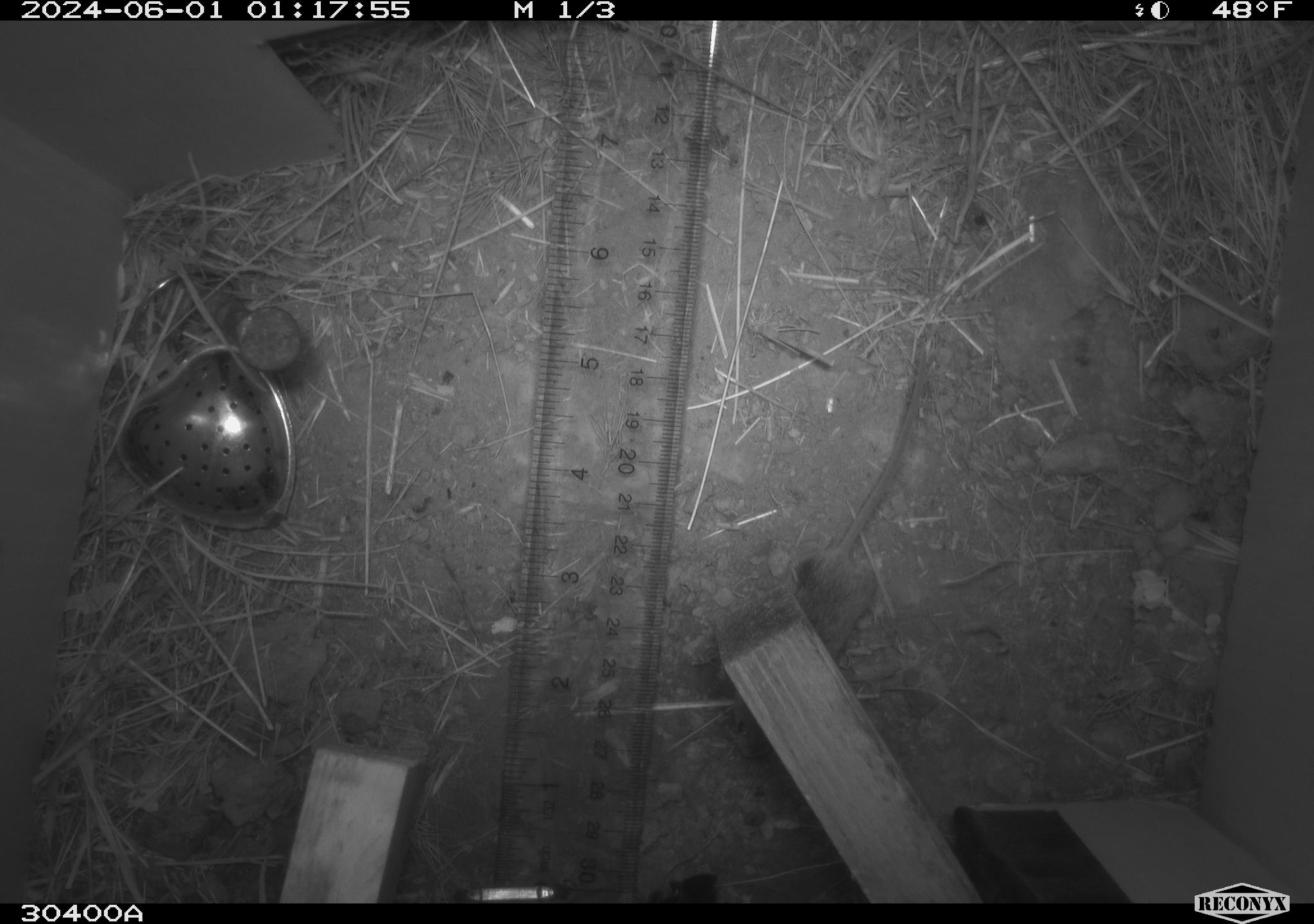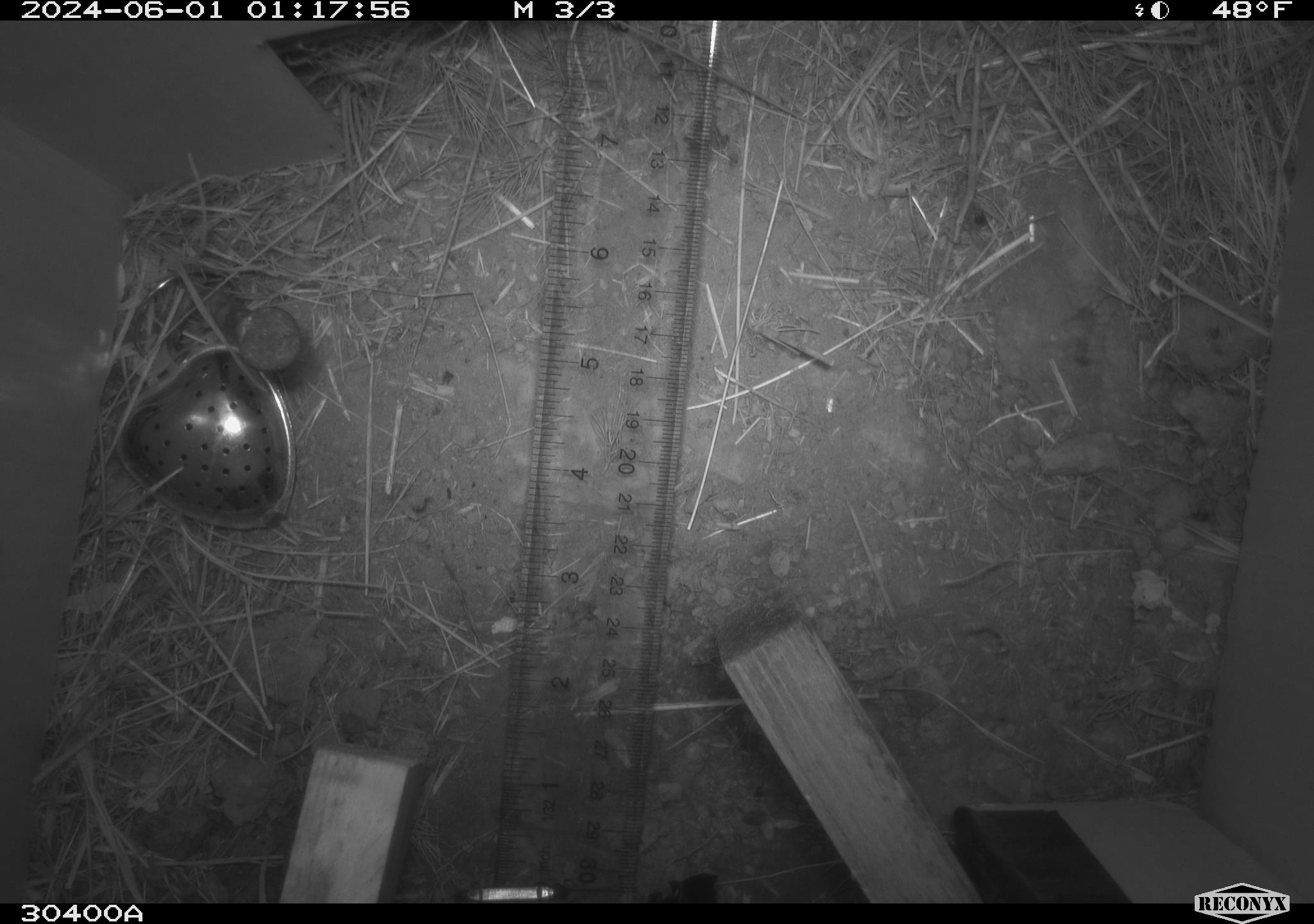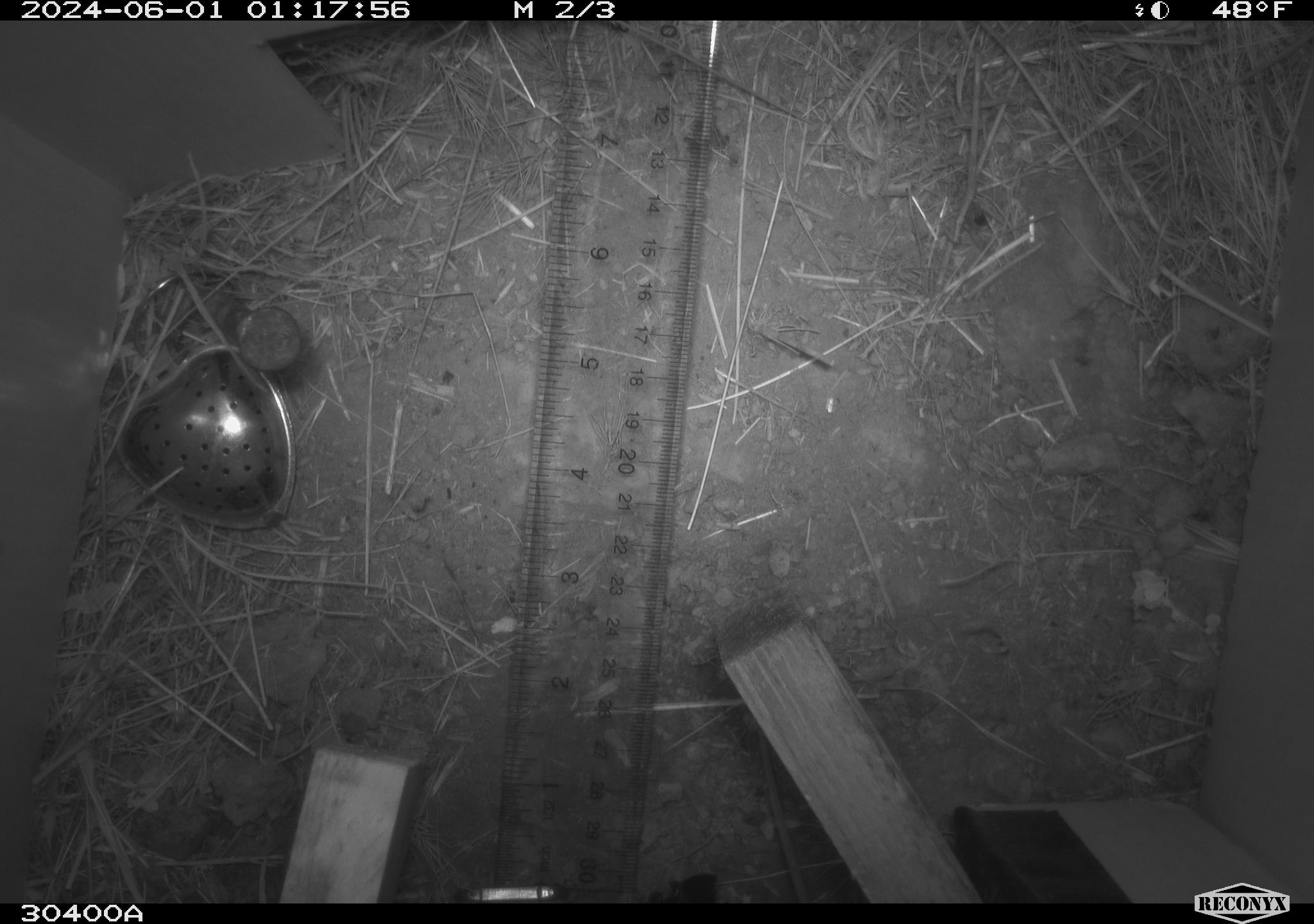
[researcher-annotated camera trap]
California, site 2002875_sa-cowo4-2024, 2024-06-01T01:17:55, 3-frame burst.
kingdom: Animalia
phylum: Chordata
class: Mammalia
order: Rodentia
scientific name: Rodentia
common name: mouse species